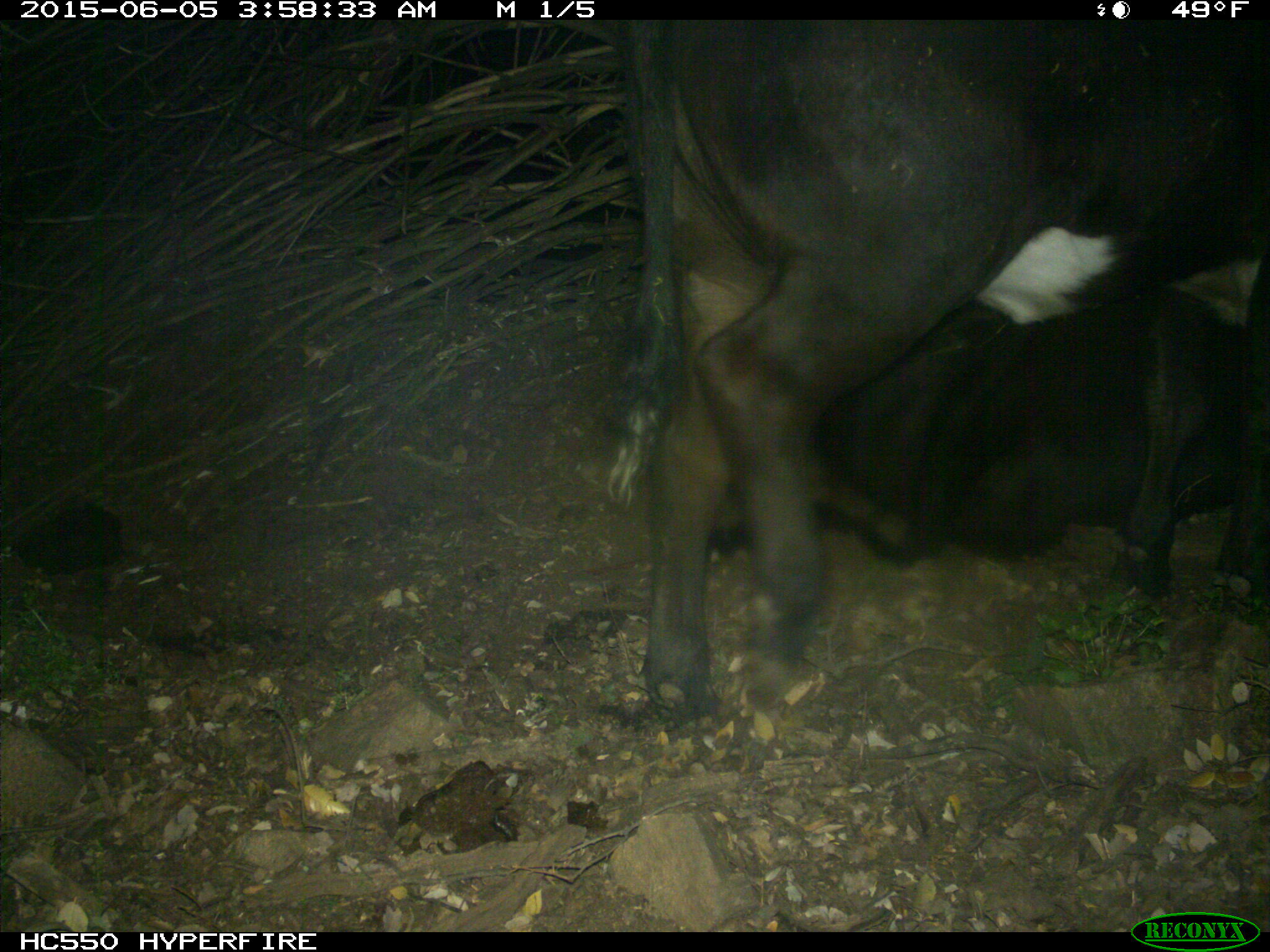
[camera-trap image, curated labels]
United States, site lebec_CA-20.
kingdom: Animalia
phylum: Chordata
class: Mammalia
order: Artiodactyla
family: Bovidae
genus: Bos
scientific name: Bos taurus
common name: domestic cow